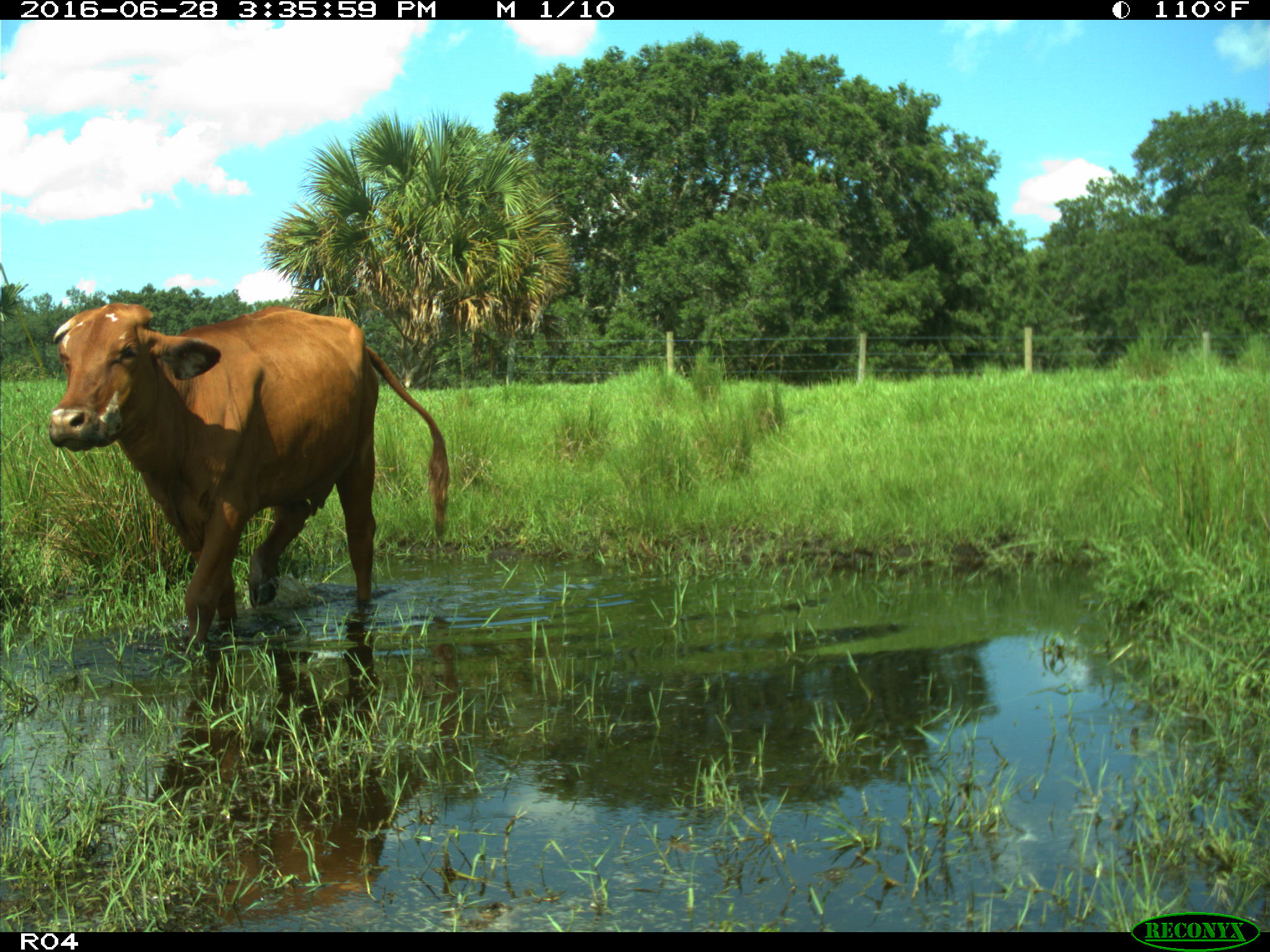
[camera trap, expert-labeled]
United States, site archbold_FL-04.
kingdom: Animalia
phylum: Chordata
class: Mammalia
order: Artiodactyla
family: Bovidae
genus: Bos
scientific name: Bos taurus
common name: domestic cow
Bos taurus (domestic cow).